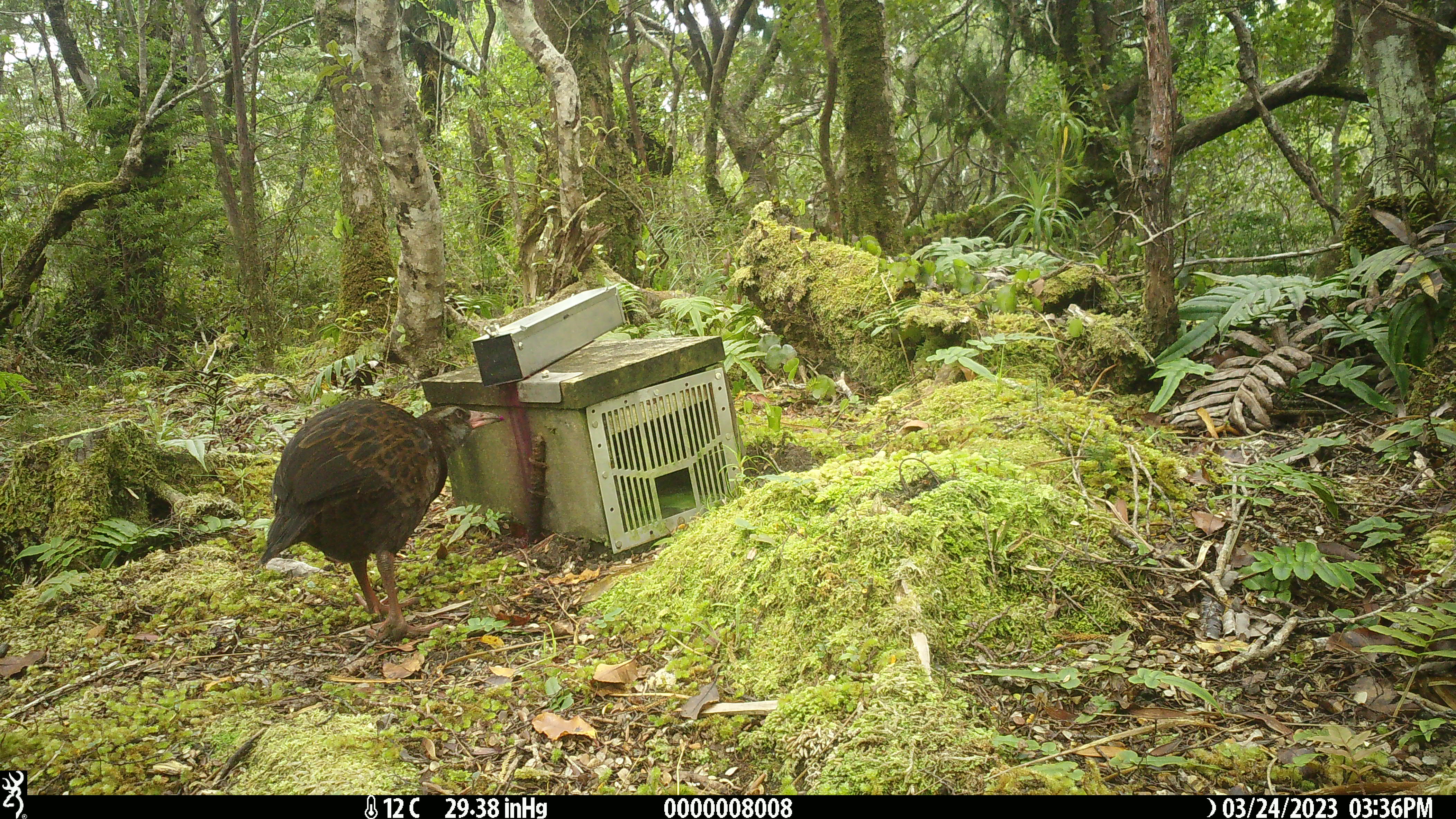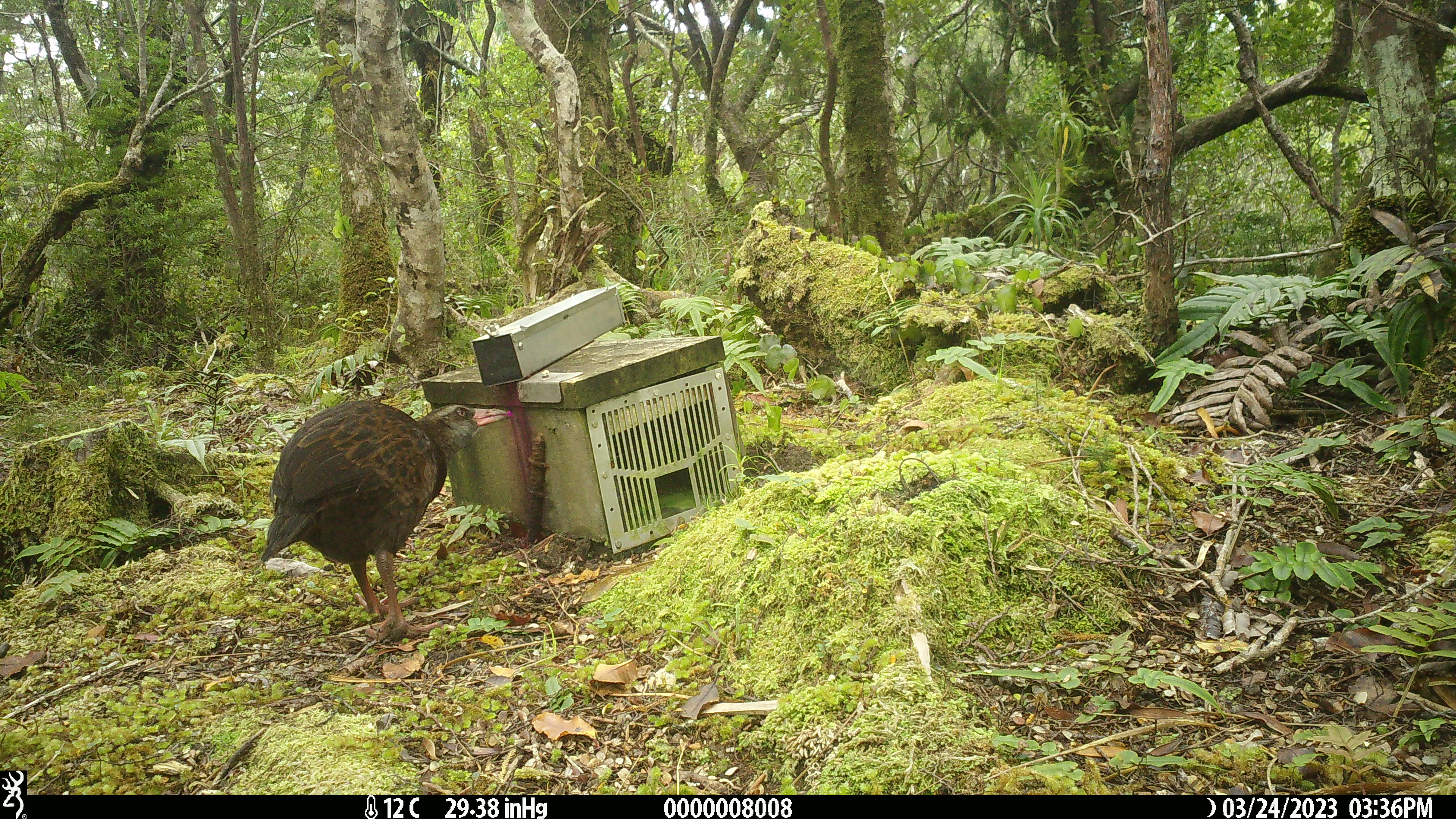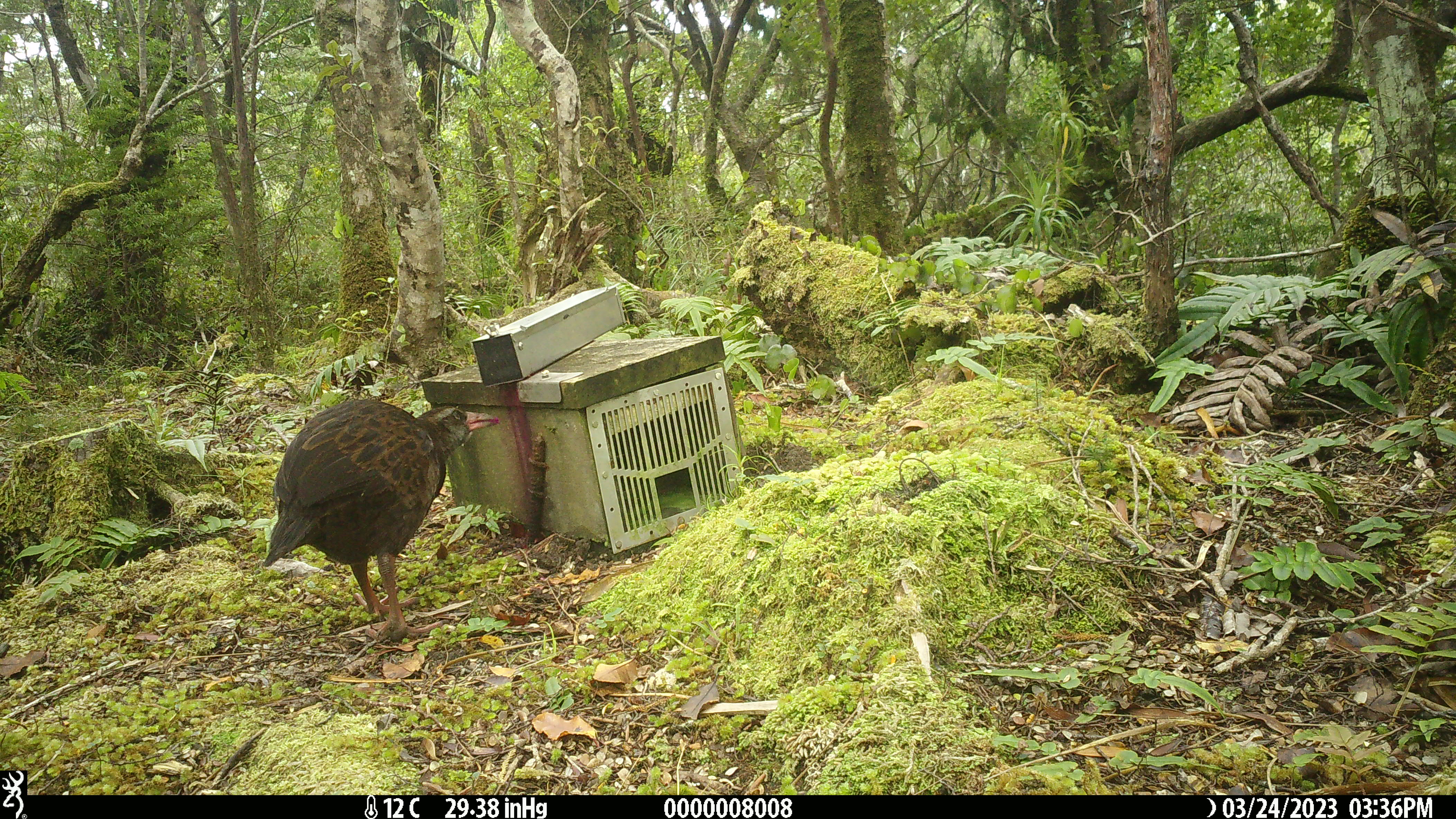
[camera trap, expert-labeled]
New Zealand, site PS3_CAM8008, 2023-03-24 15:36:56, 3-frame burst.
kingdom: Animalia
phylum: Chordata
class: Aves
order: Gruiformes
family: Rallidae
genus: Gallirallus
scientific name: Gallirallus australis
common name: weka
Weka (Gallirallus australis).